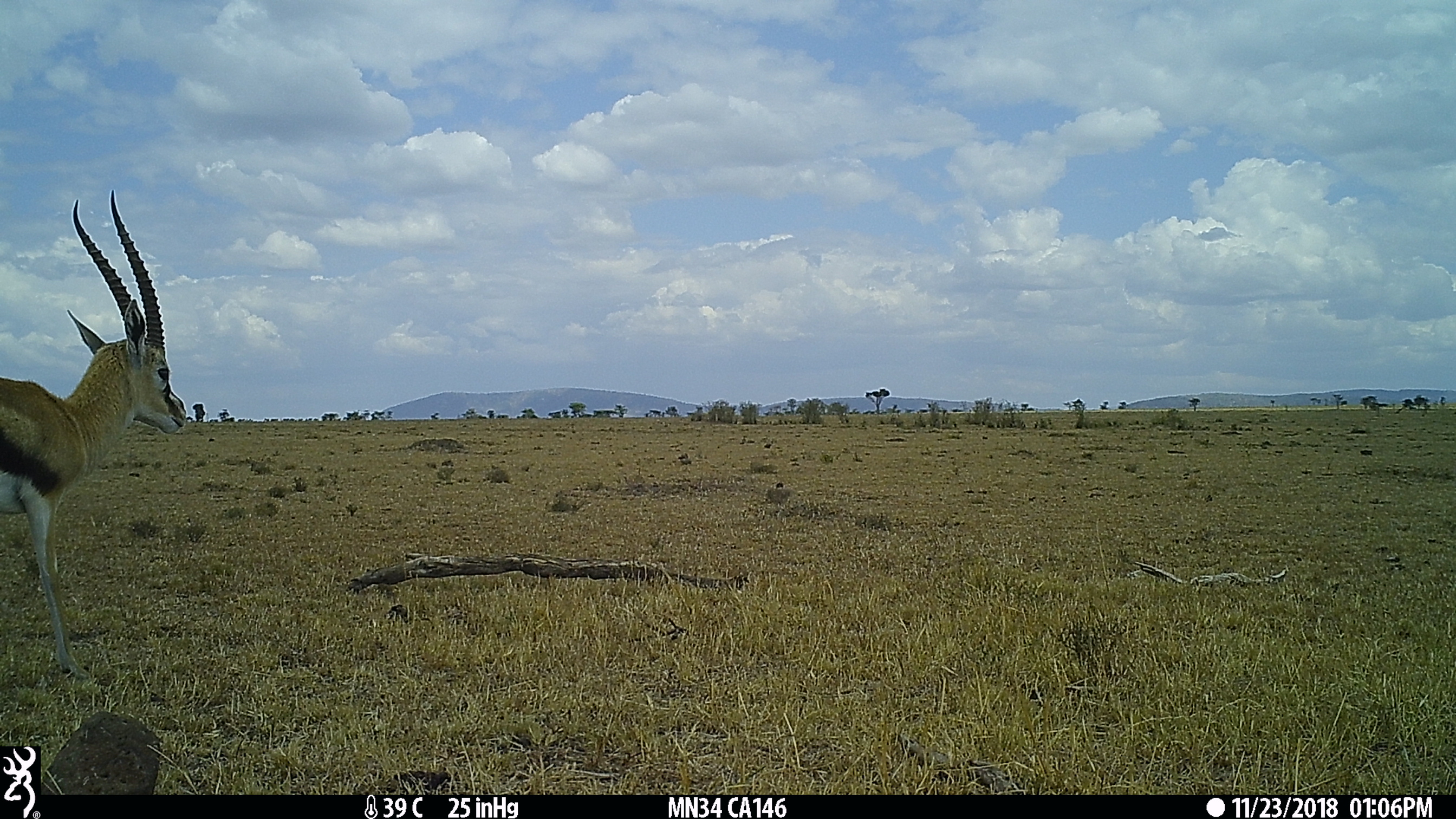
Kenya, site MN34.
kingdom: Animalia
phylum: Chordata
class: Mammalia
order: Artiodactyla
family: Bovidae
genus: Eudorcas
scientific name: Eudorcas thomsonii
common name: thomon's gazelle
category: gazelle thomsons